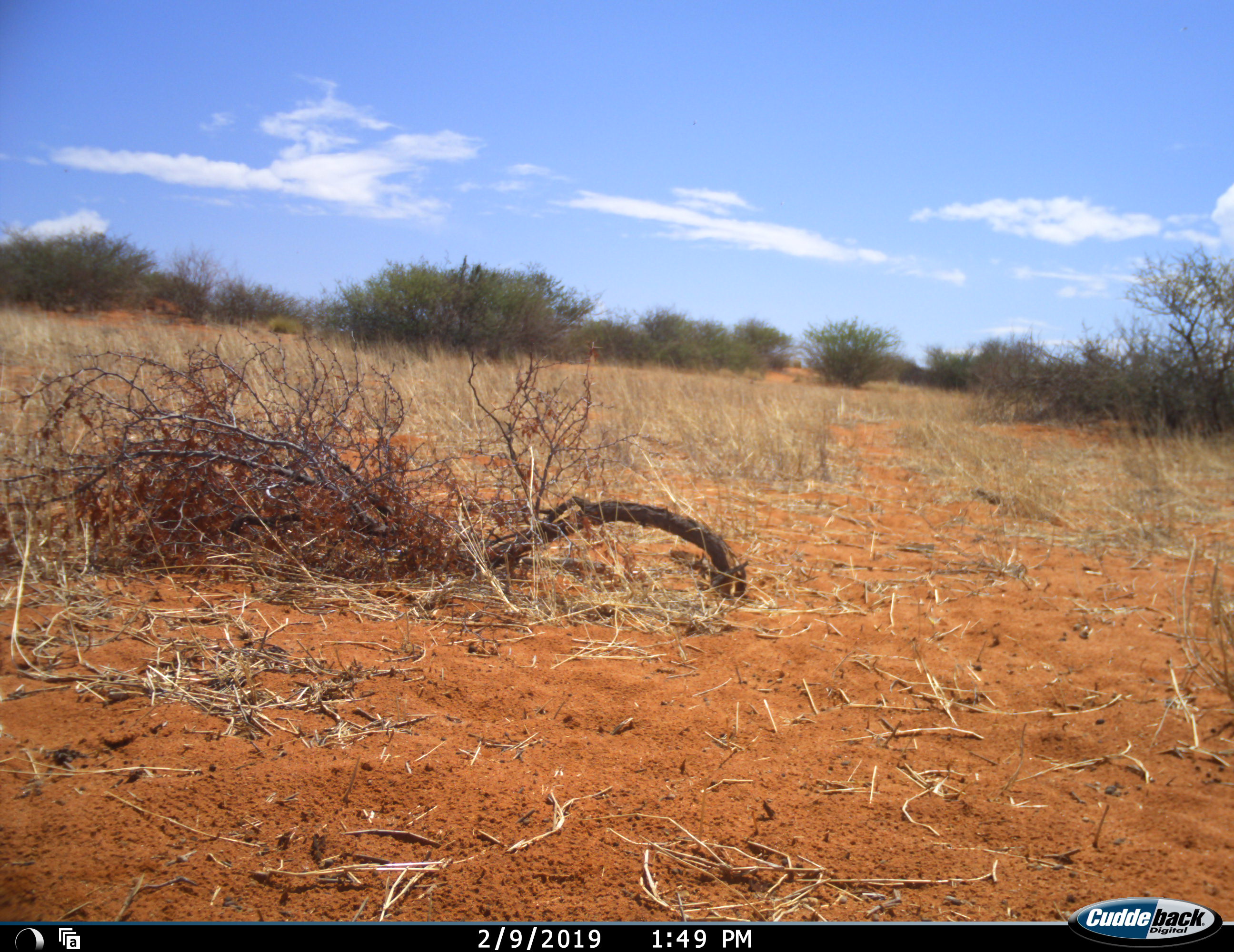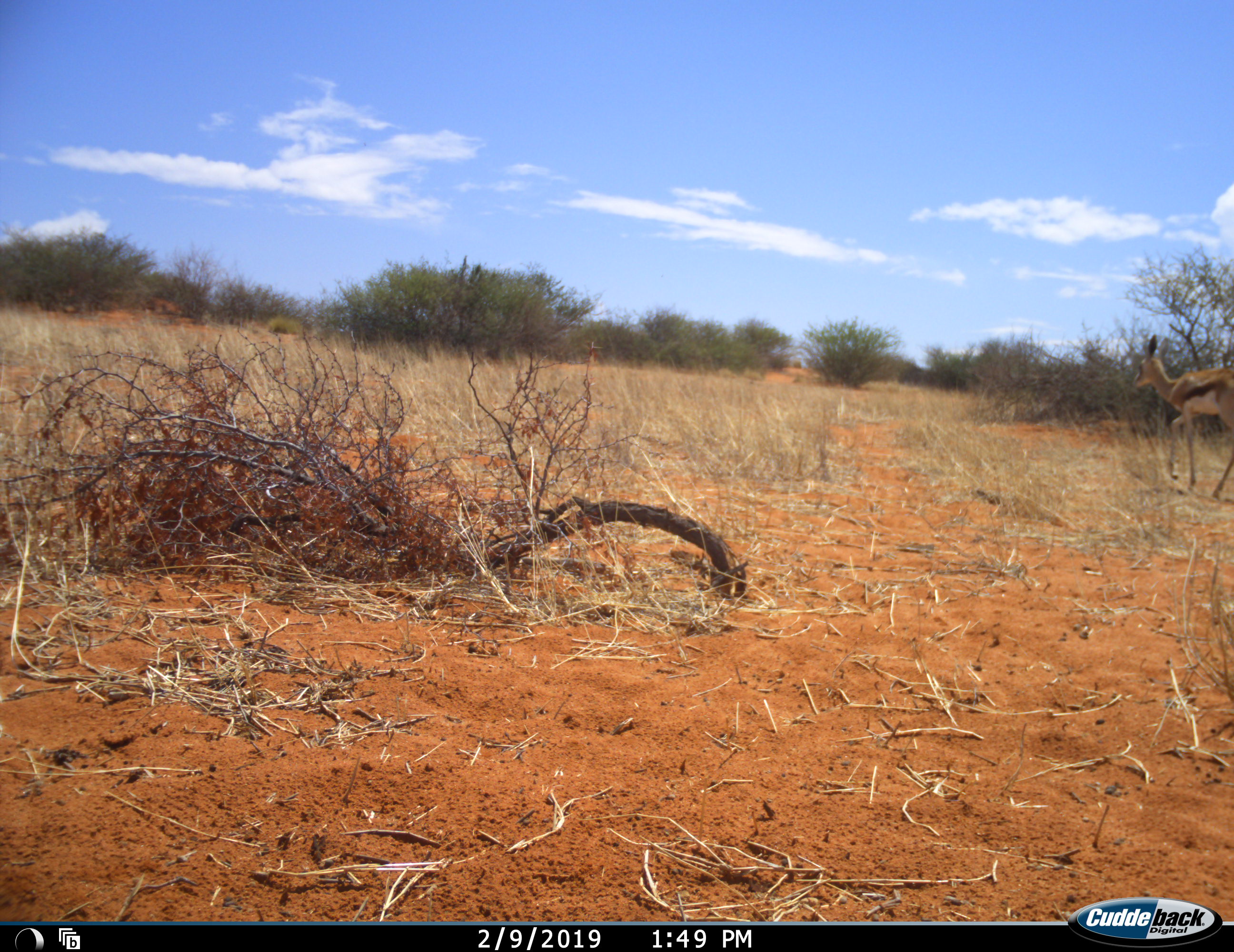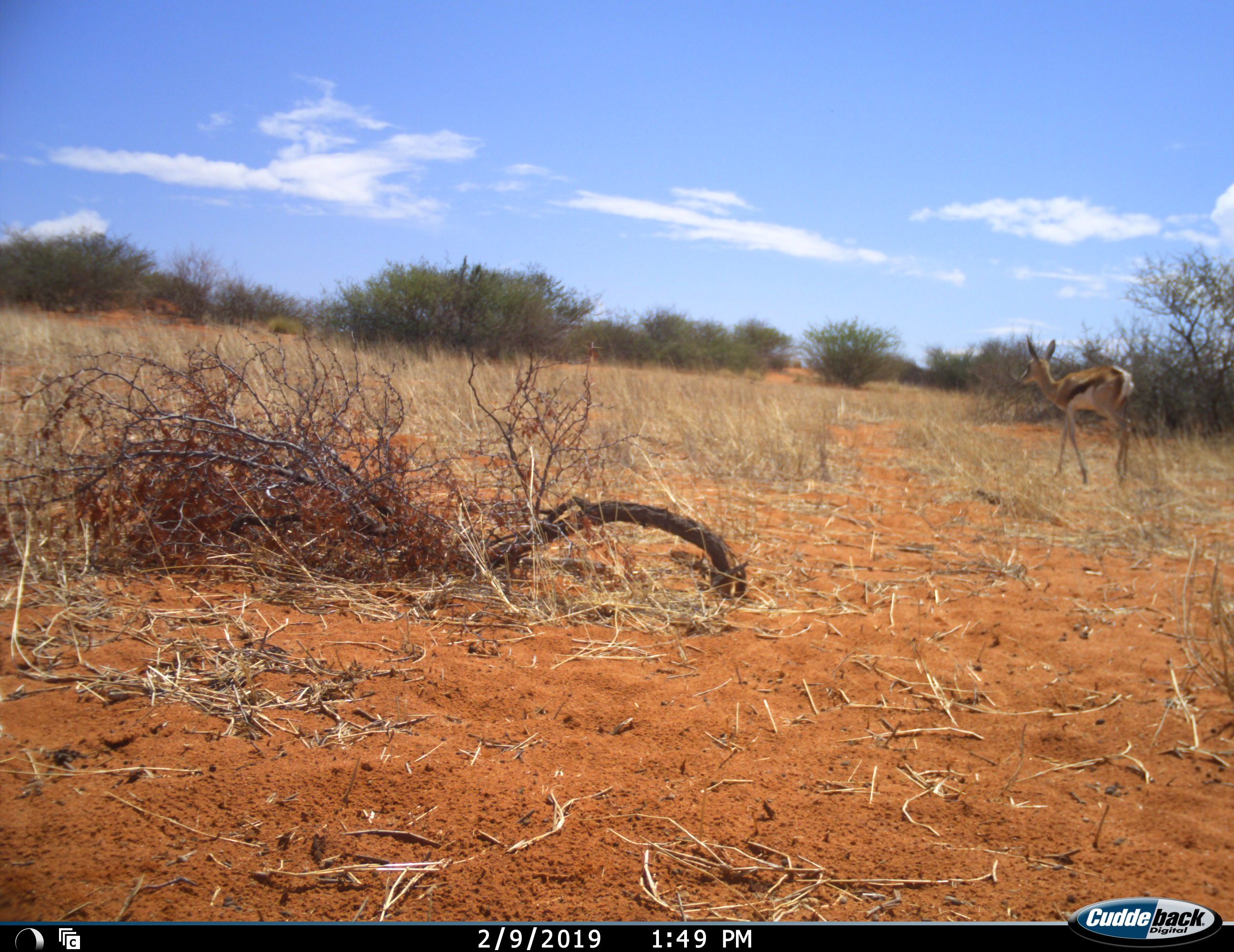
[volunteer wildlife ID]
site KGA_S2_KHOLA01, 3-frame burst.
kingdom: Animalia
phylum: Chordata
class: Mammalia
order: Artiodactyla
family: Bovidae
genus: Antidorcas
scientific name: Antidorcas marsupialis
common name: springbok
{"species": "springbok (Antidorcas marsupialis)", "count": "1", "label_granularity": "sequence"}